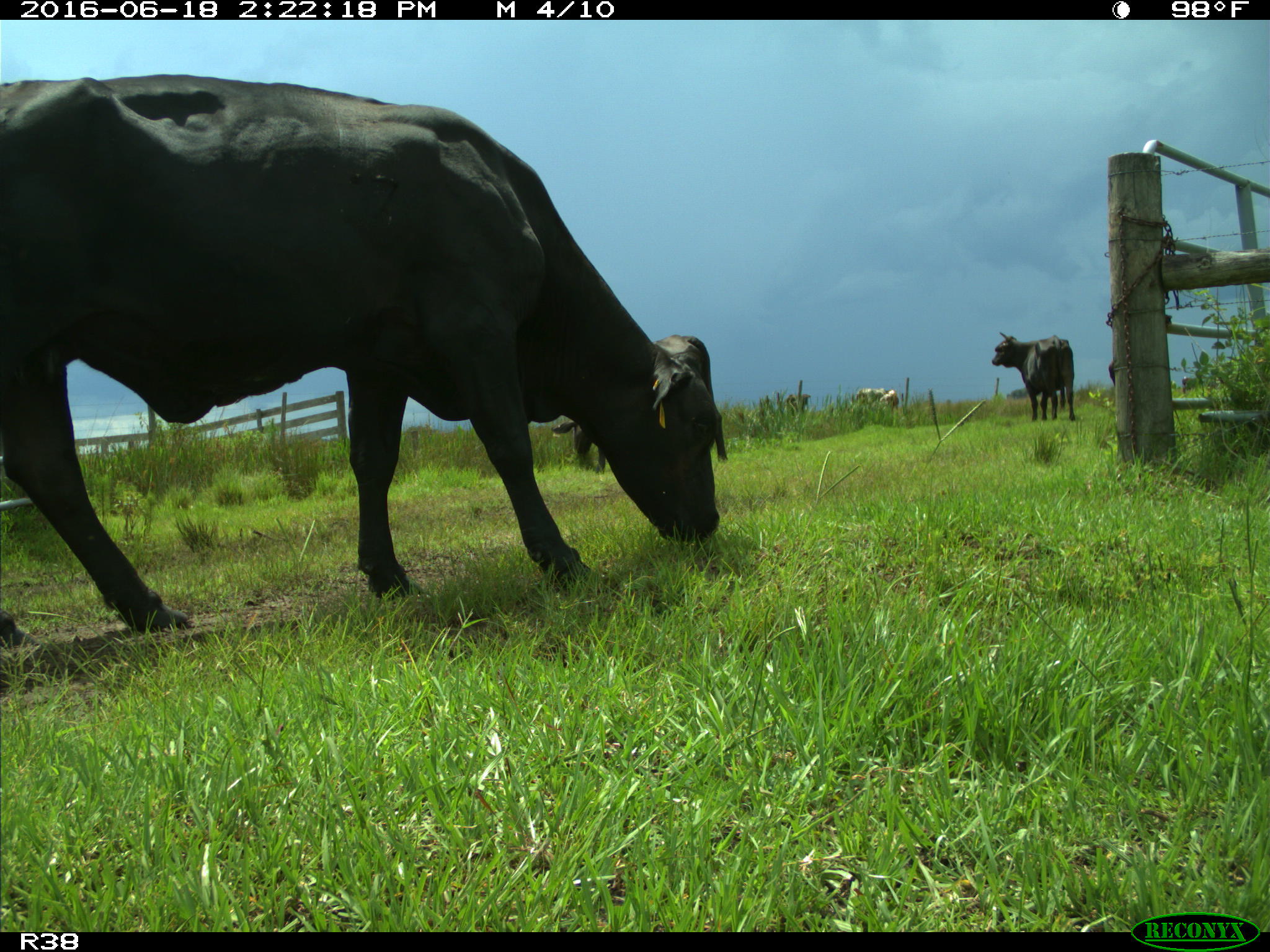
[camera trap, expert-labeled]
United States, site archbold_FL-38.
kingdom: Animalia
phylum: Chordata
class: Mammalia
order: Artiodactyla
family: Bovidae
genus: Bos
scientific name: Bos taurus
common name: domestic cow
Bos taurus (domestic cow).